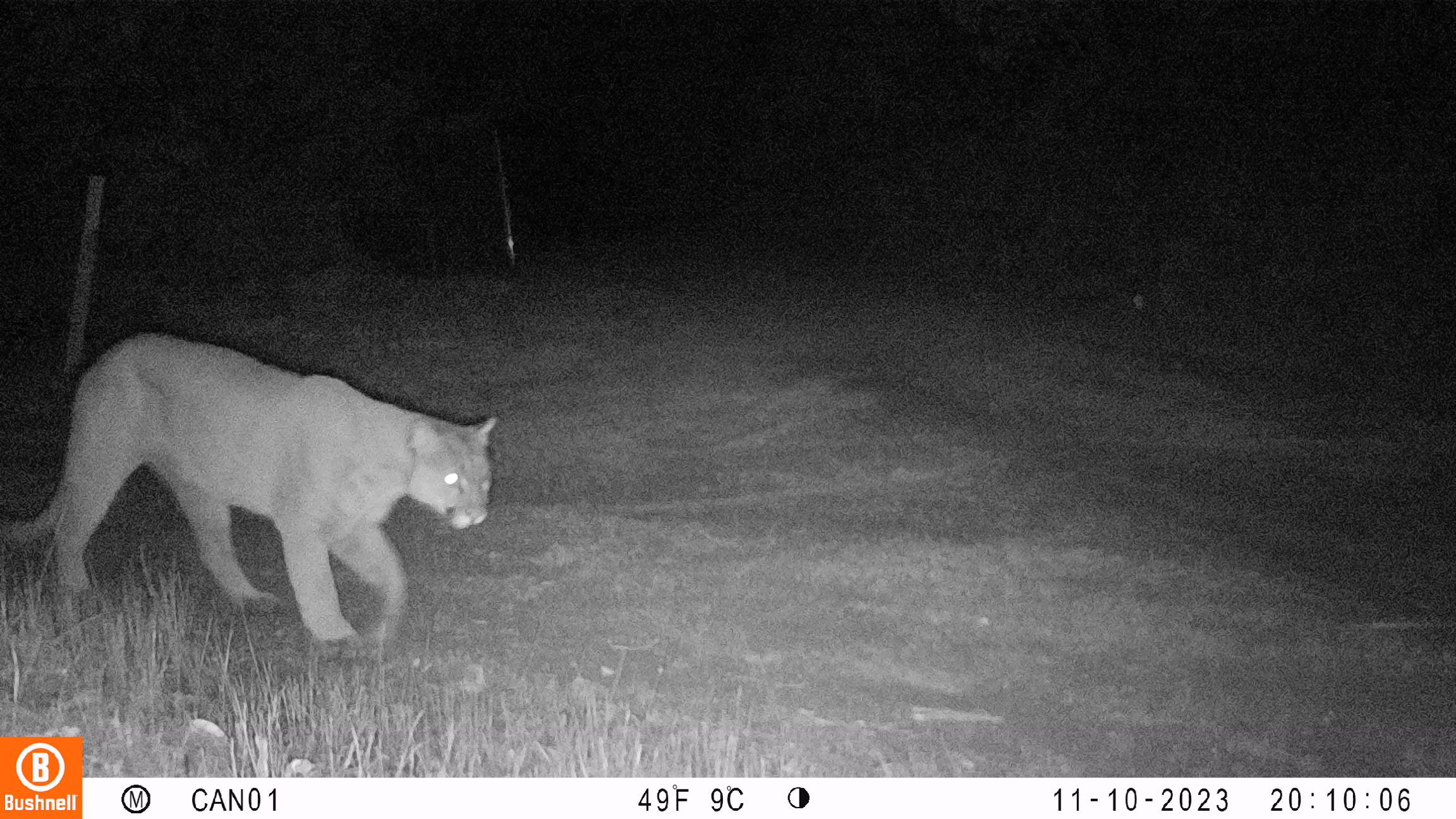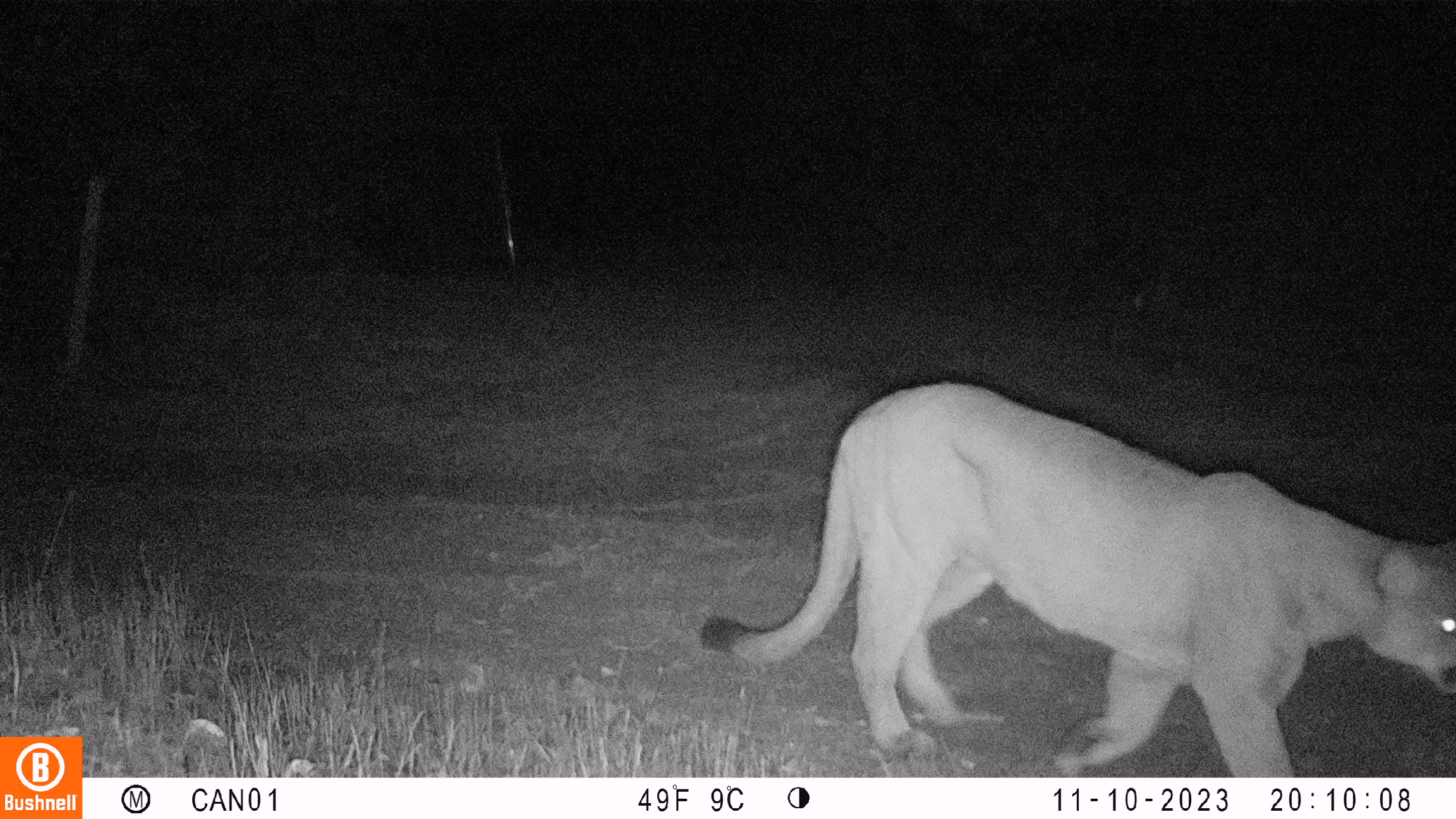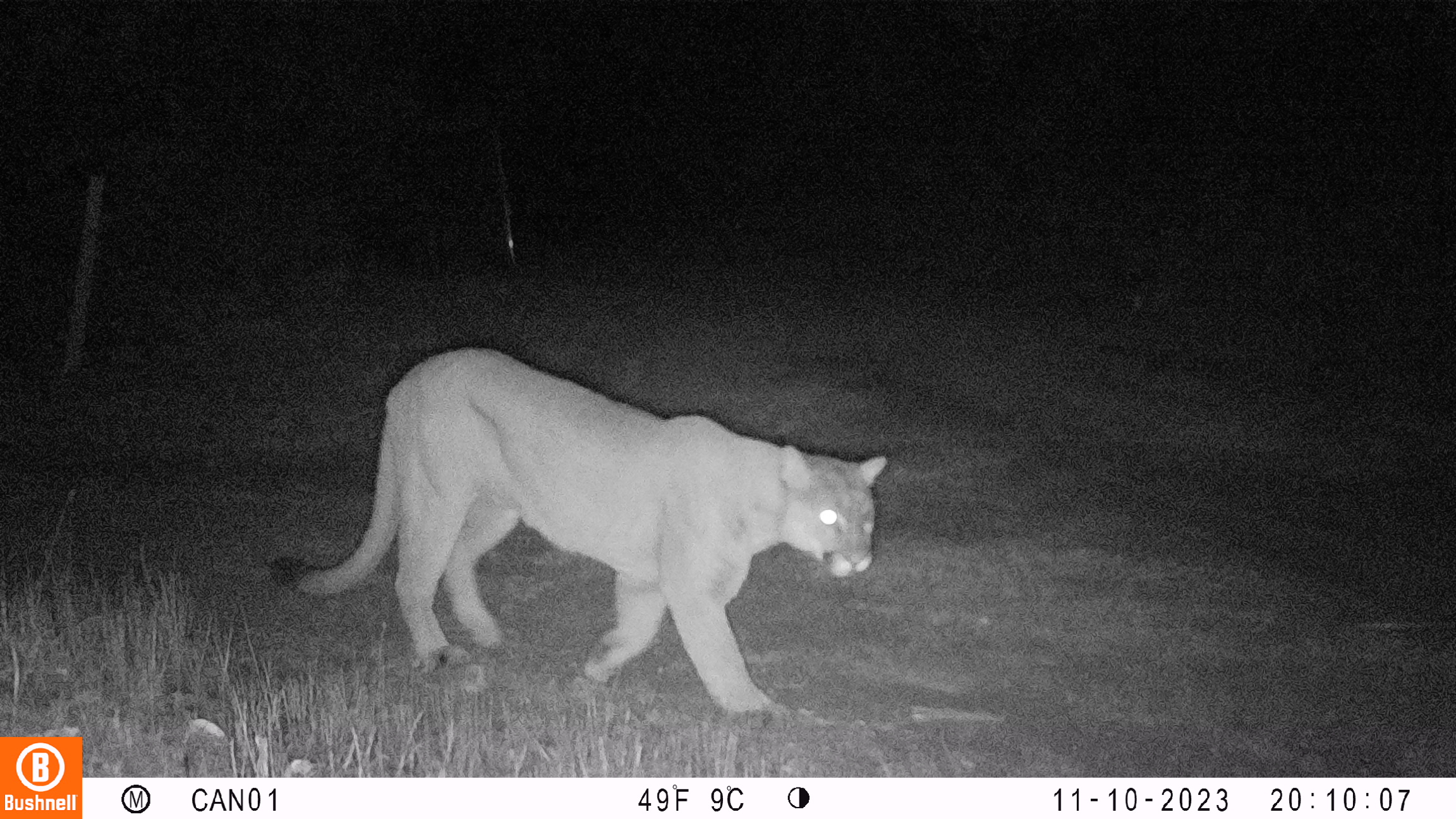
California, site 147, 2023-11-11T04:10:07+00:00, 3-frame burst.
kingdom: Animalia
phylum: Chordata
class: Mammalia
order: Carnivora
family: Felidae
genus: Puma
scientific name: Puma concolor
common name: puma